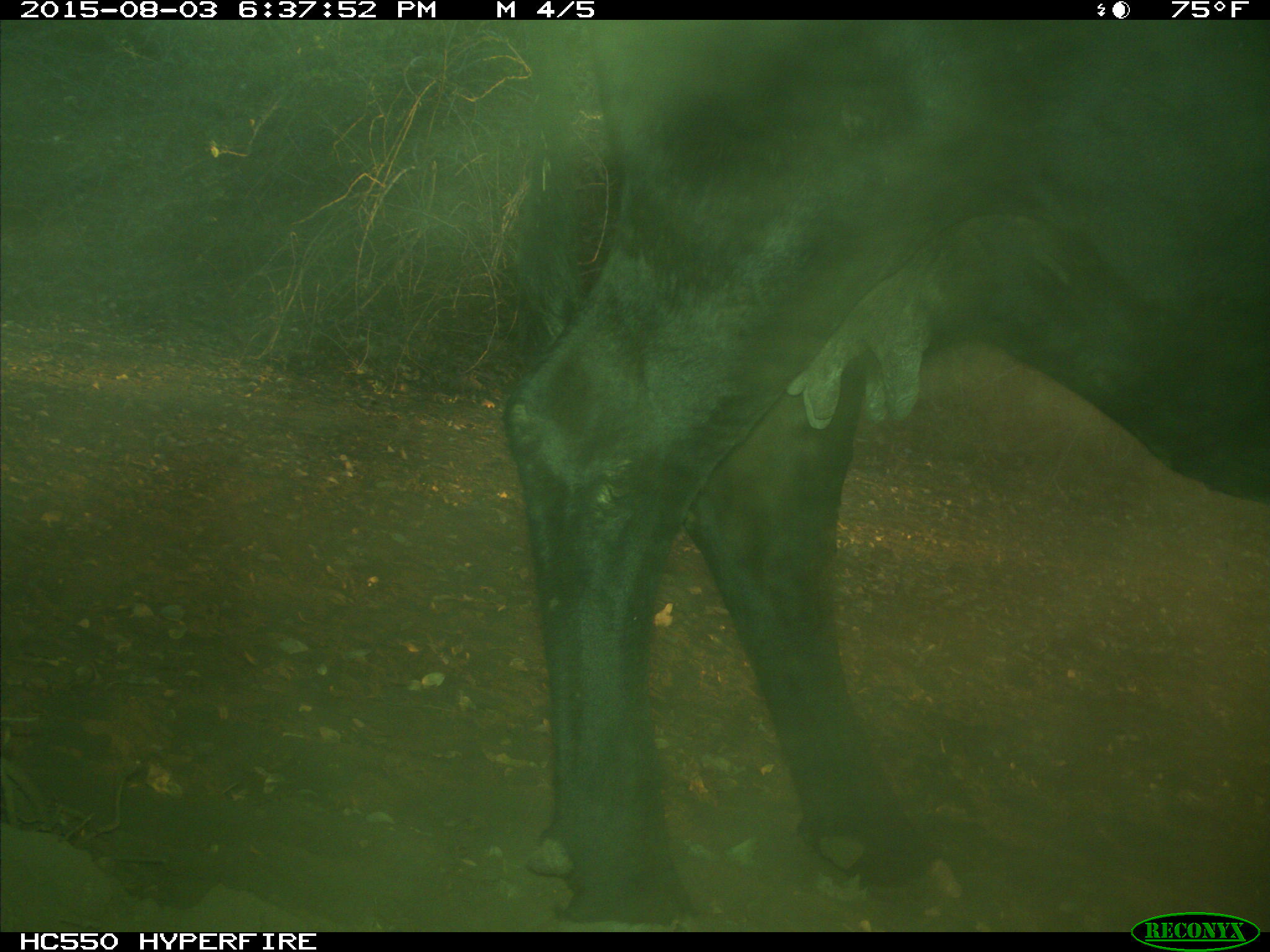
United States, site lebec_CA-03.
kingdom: Animalia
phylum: Chordata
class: Mammalia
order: Artiodactyla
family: Bovidae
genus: Bos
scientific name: Bos taurus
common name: domestic cow